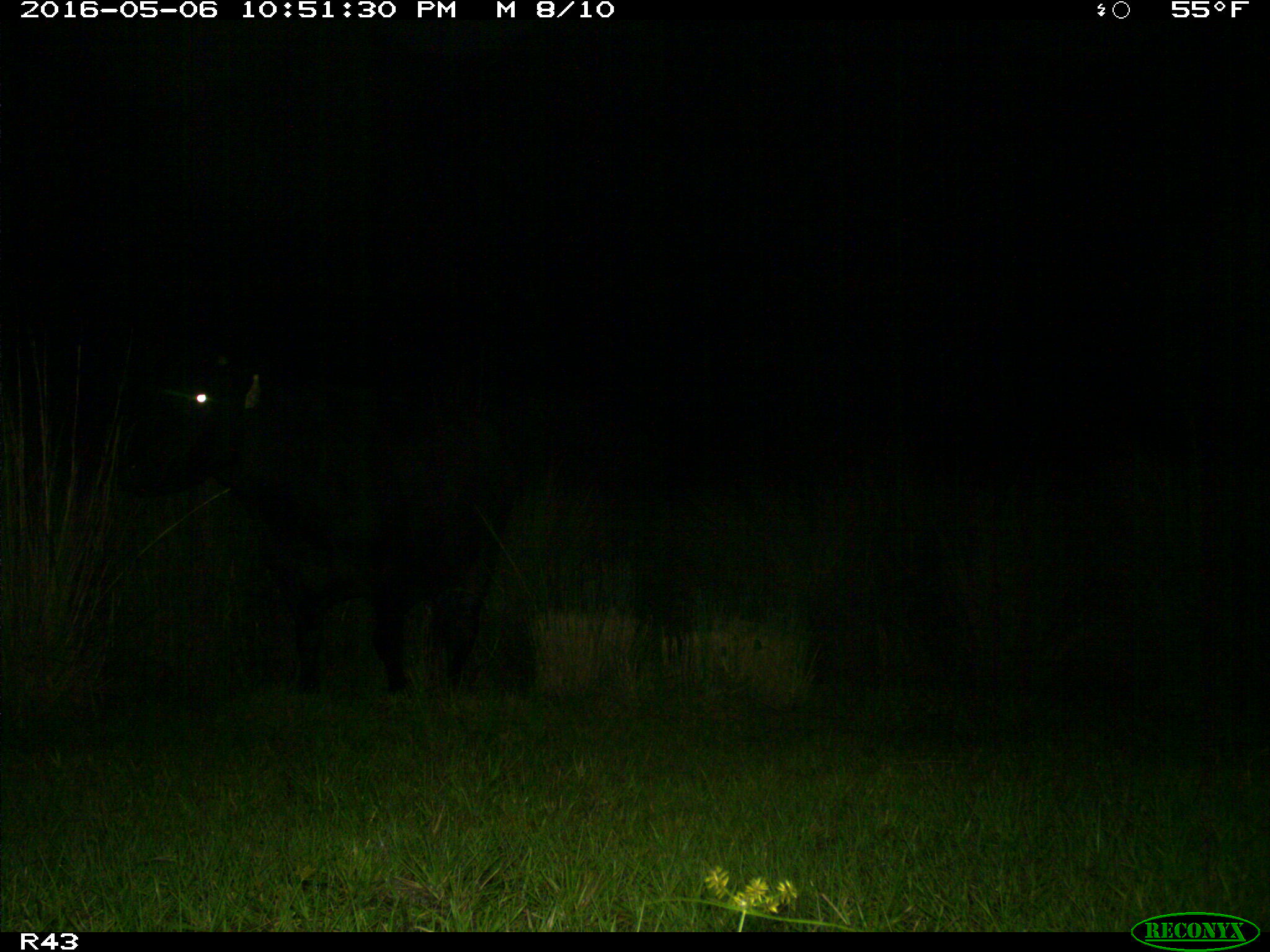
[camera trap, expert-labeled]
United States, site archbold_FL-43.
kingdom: Animalia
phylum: Chordata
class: Mammalia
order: Artiodactyla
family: Bovidae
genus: Bos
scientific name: Bos taurus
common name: domestic cow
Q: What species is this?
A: Bos taurus (domestic cow).